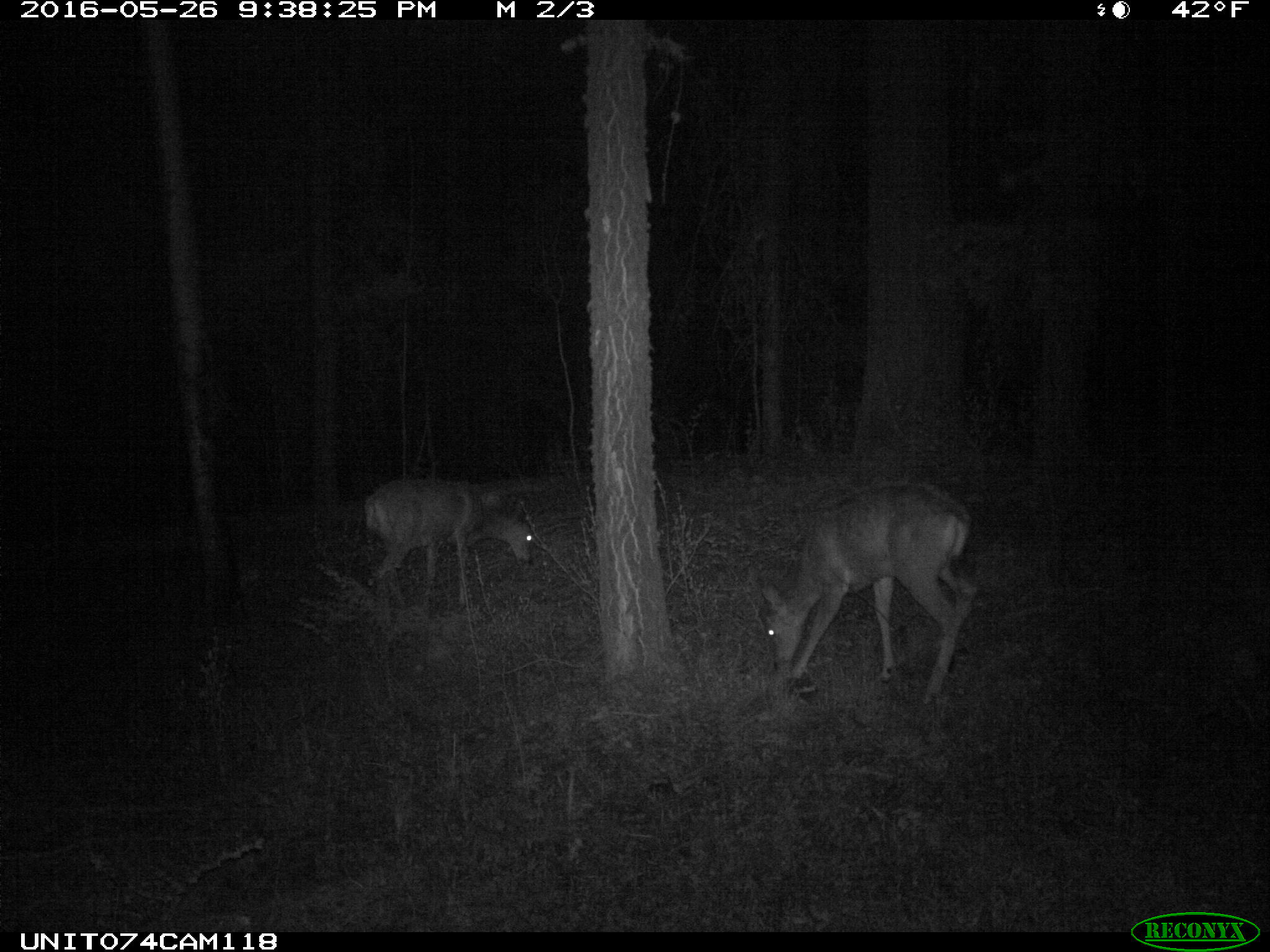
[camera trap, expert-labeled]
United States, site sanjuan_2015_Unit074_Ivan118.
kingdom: Animalia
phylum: Chordata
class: Mammalia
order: Artiodactyla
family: Cervidae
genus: Odocoileus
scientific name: Odocoileus hemionus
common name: mule deer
Odocoileus hemionus (mule deer).